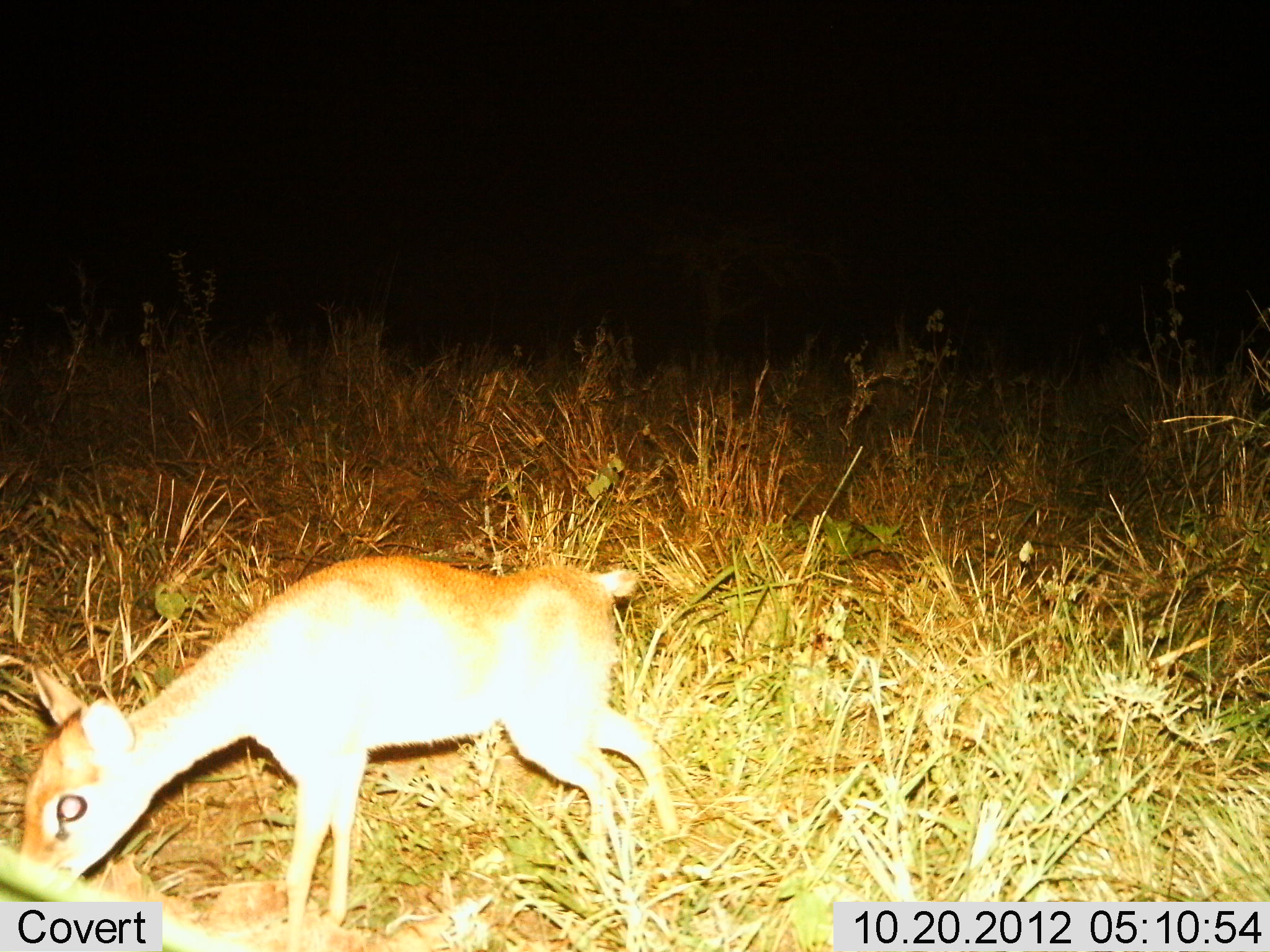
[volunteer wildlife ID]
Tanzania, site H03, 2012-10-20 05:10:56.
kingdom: Animalia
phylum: Chordata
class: Mammalia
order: Artiodactyla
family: Bovidae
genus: Madoqua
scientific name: Madoqua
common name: dikdik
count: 1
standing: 0%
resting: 0%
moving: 0%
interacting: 0%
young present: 0%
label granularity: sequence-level